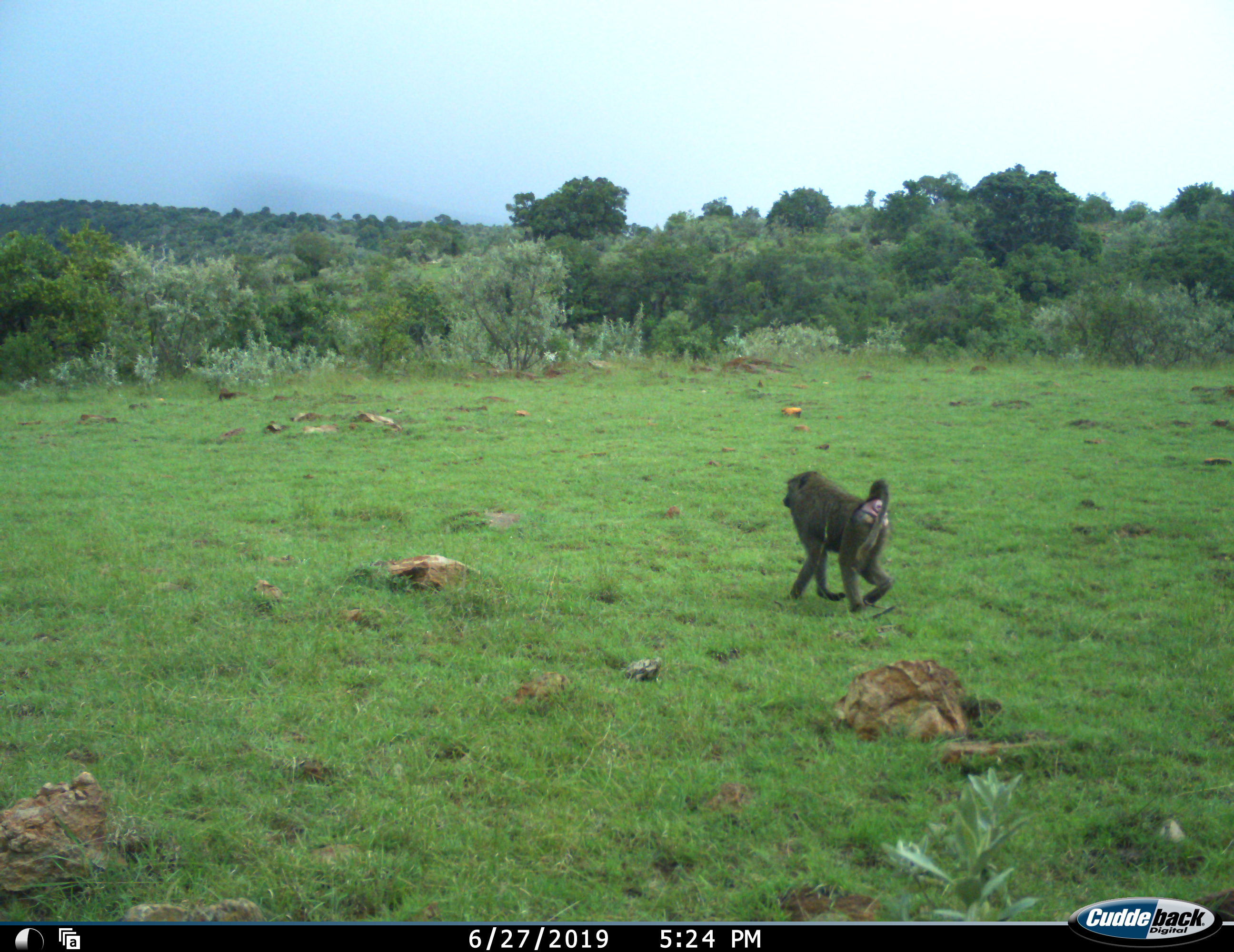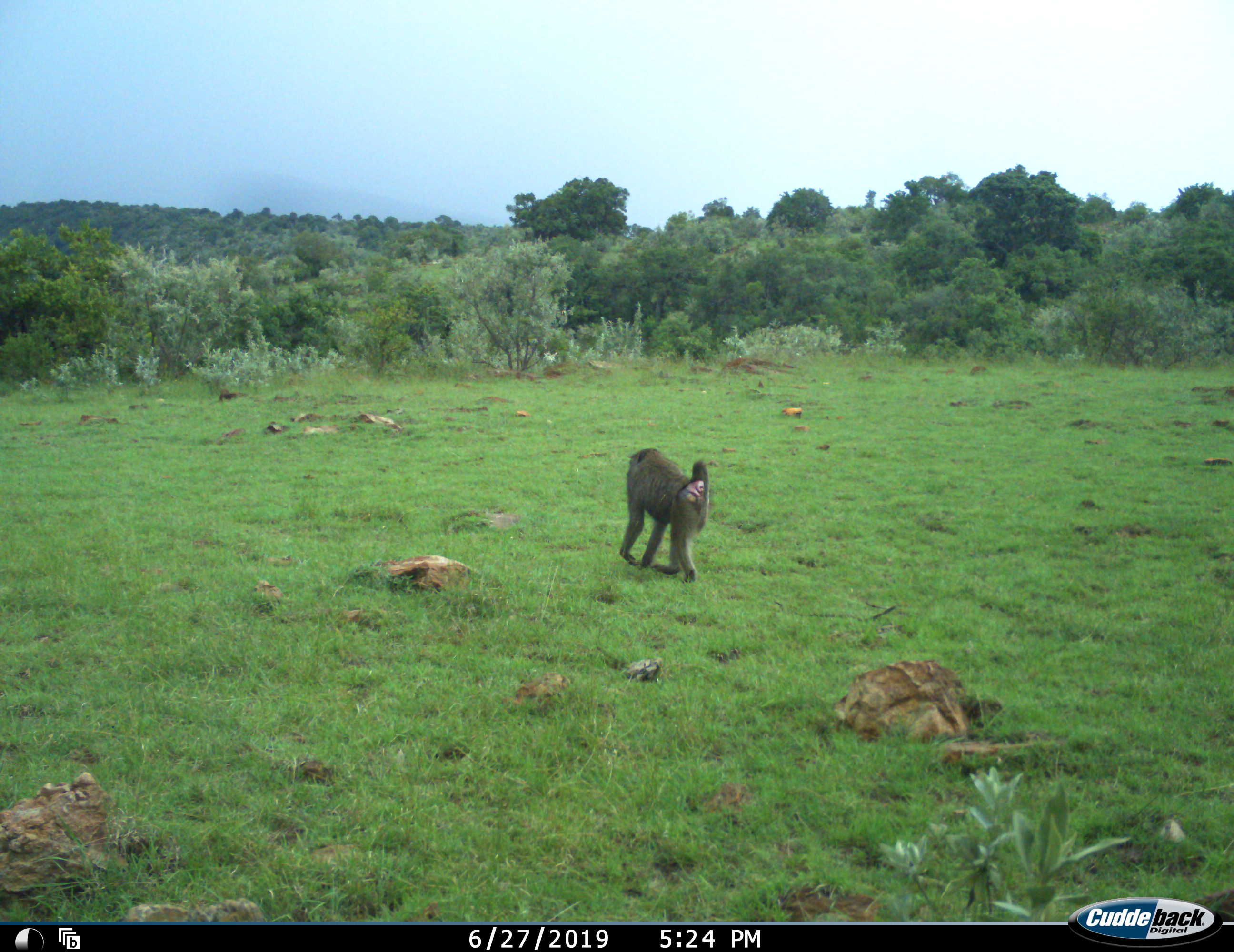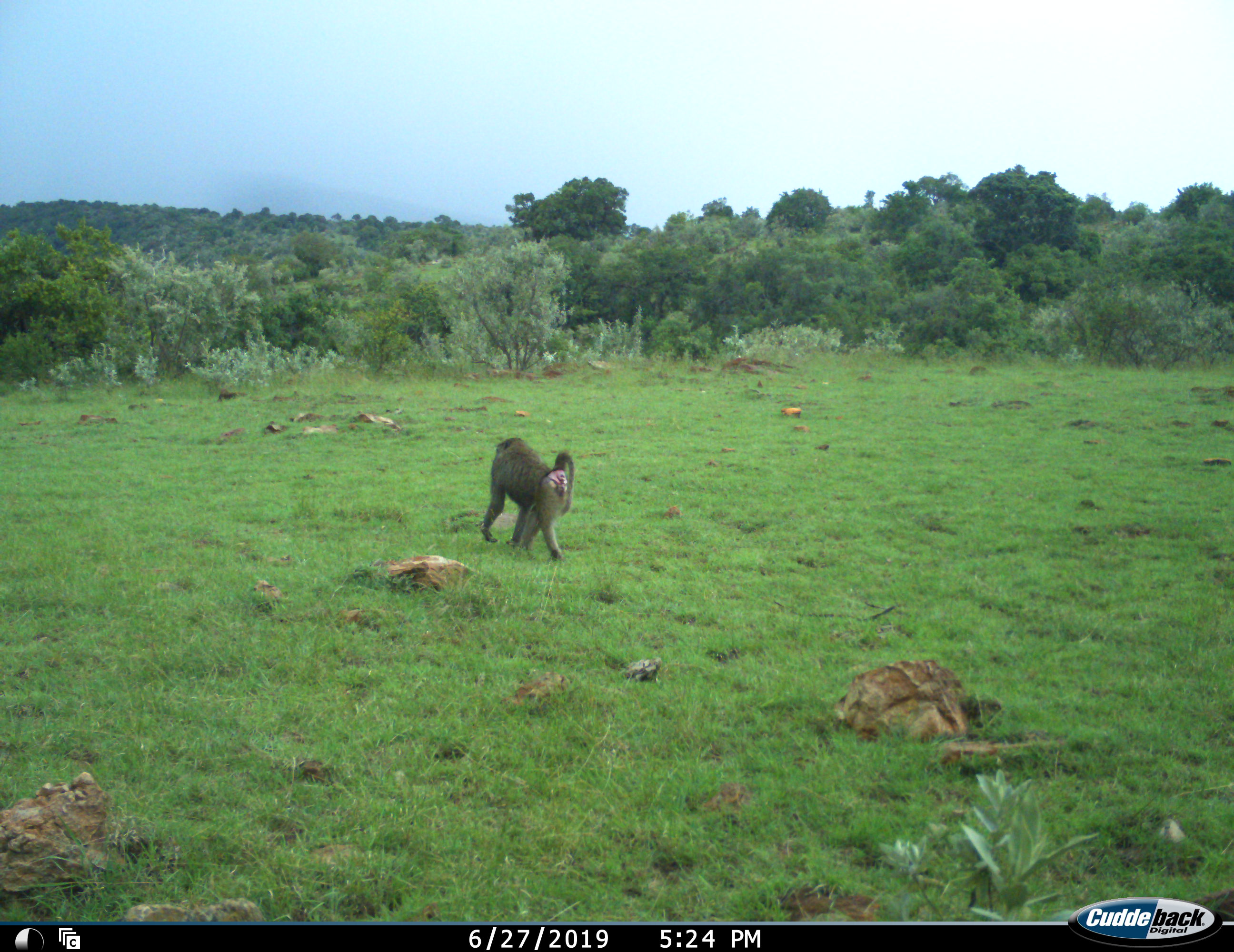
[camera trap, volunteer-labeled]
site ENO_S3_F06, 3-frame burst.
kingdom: Animalia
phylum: Chordata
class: Mammalia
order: Primates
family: Cercopithecidae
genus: Papio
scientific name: Papio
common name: baboon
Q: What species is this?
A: Baboon (Papio).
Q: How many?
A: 1.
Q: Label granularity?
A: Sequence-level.